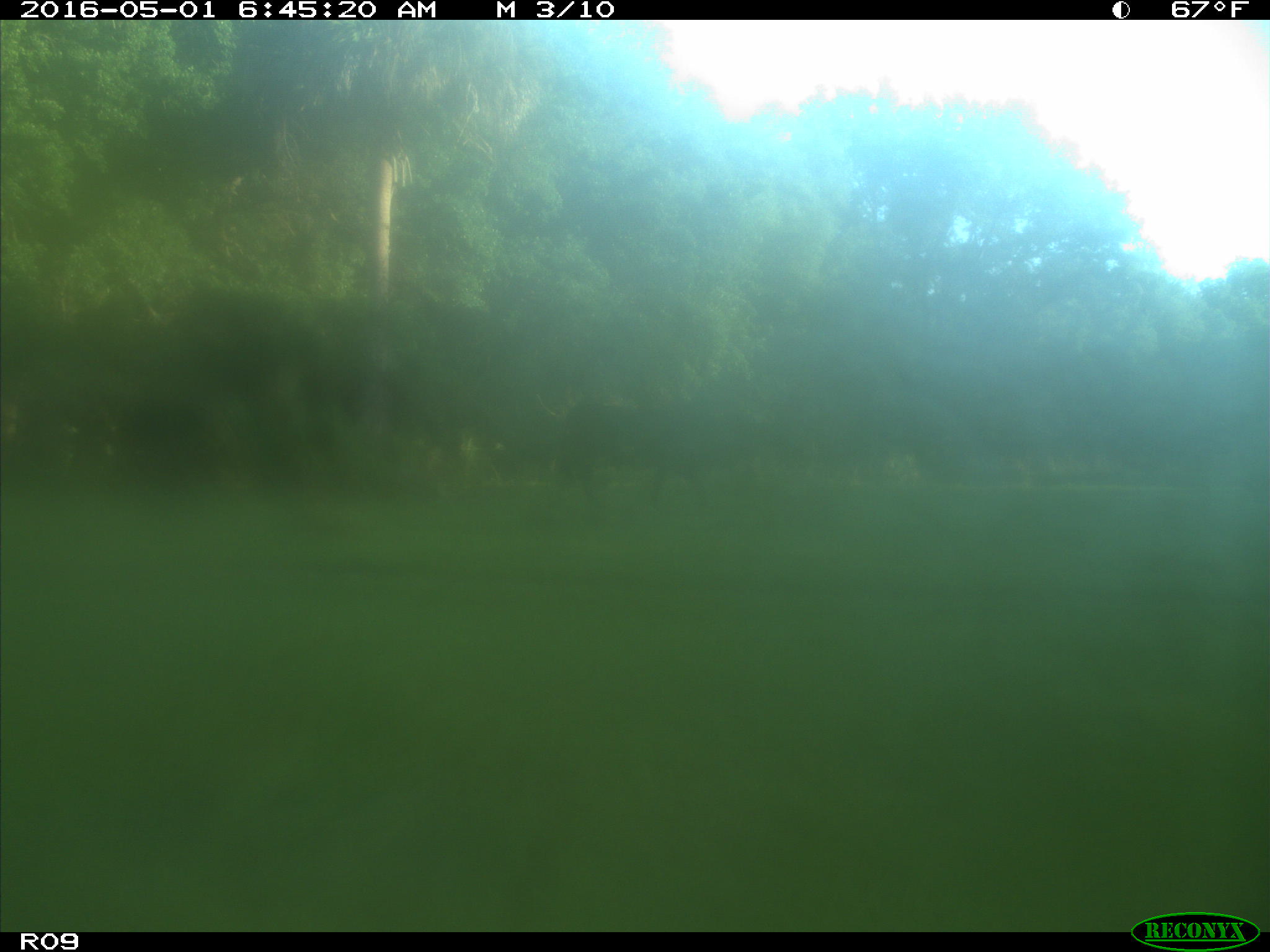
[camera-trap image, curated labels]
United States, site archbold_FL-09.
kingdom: Animalia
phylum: Chordata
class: Mammalia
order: Artiodactyla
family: Bovidae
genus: Bos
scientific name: Bos taurus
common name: domestic cow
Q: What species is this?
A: Bos taurus (domestic cow).